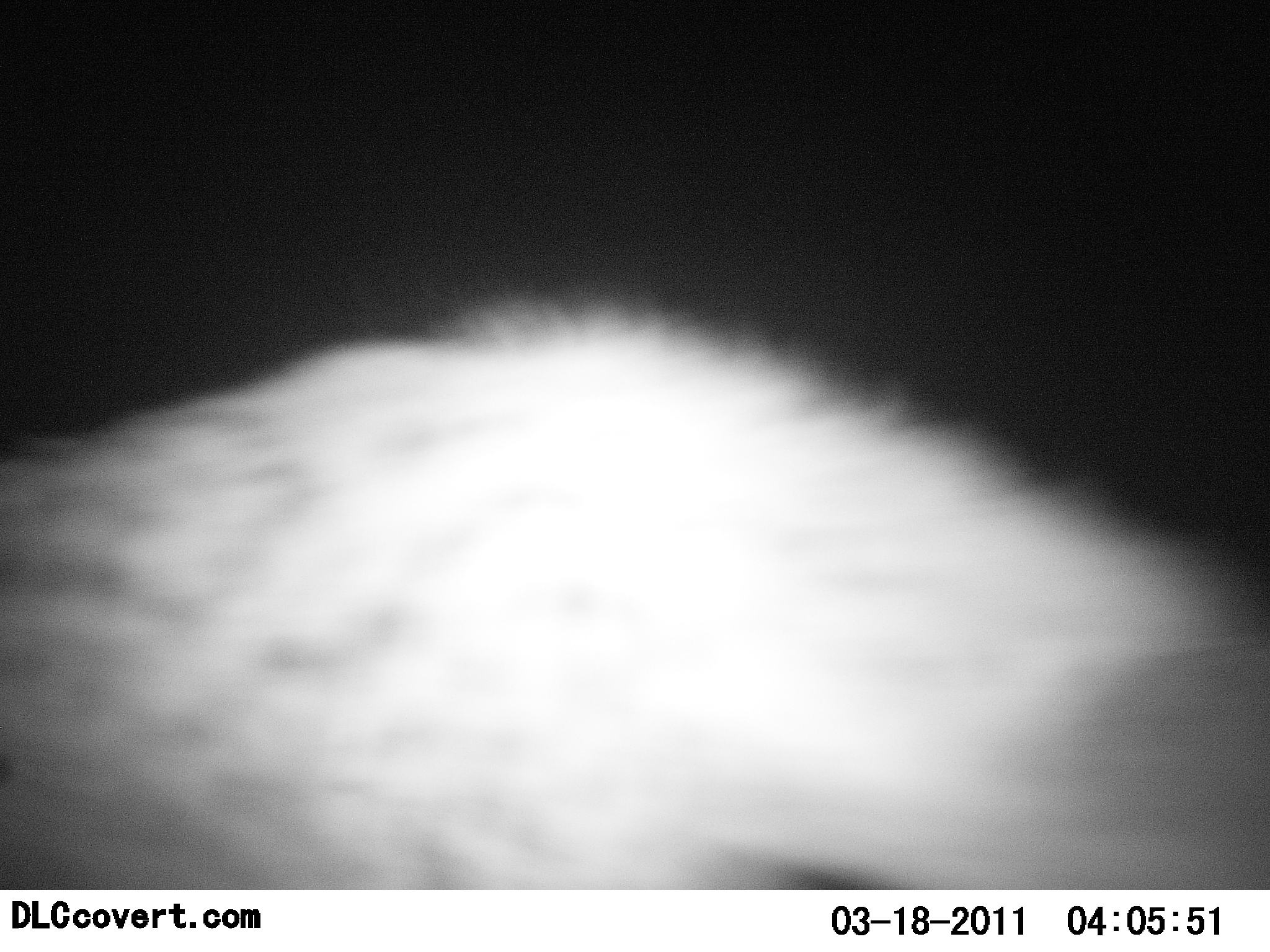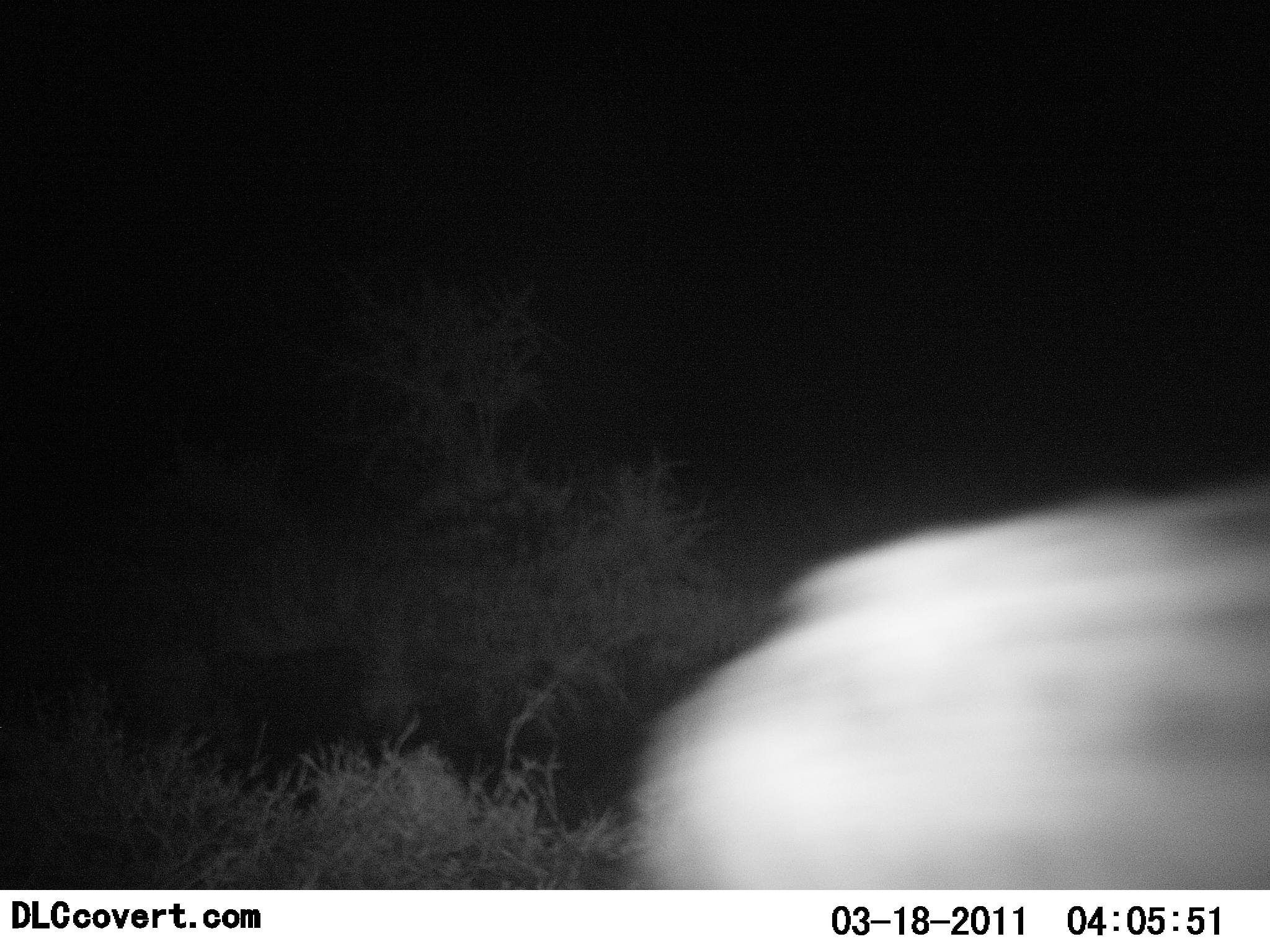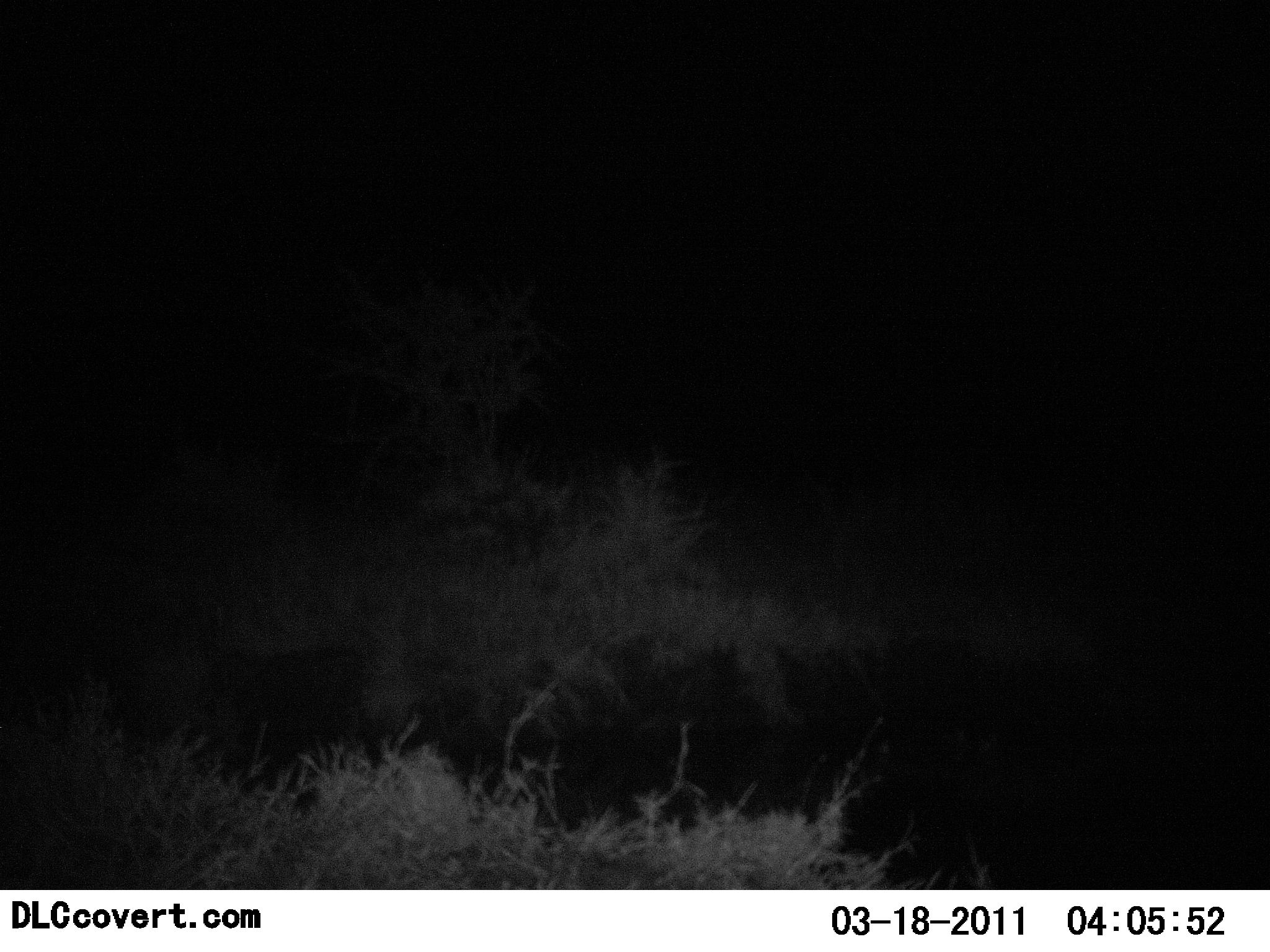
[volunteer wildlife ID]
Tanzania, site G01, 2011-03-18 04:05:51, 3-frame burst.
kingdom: Animalia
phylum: Chordata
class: Mammalia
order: Carnivora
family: Hyaenidae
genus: Crocuta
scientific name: Crocuta crocuta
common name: spotted hyena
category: hyenaspotted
Hyenaspotted (spotted hyena) (Crocuta crocuta), count 1. Behavior (volunteer vote fractions): standing 0%, resting 0%, moving 100%, interacting 0%. Young present (vote fraction): 0%. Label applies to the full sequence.